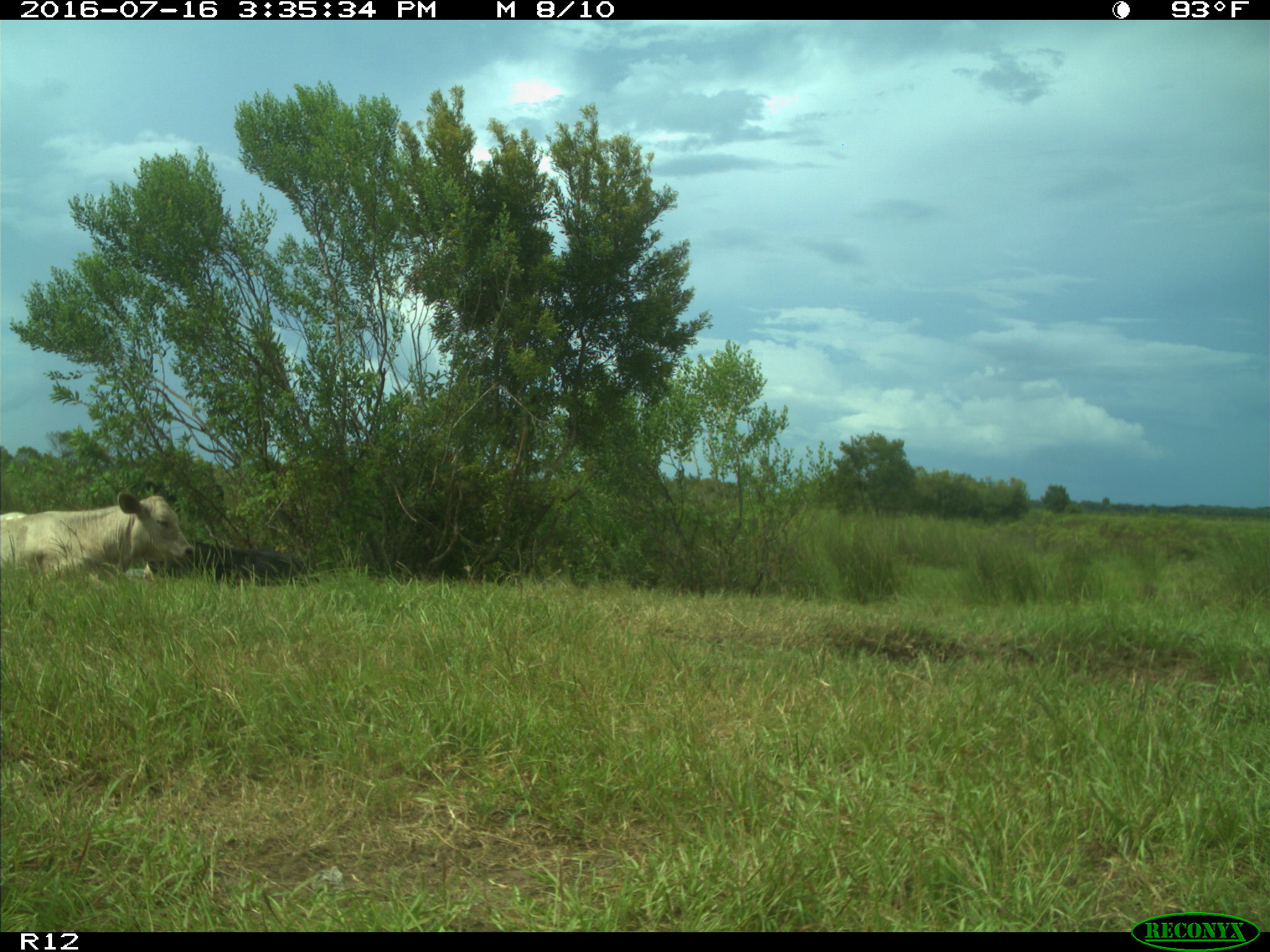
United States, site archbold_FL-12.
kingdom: Animalia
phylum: Chordata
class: Mammalia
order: Artiodactyla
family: Bovidae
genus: Bos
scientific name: Bos taurus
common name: domestic cow